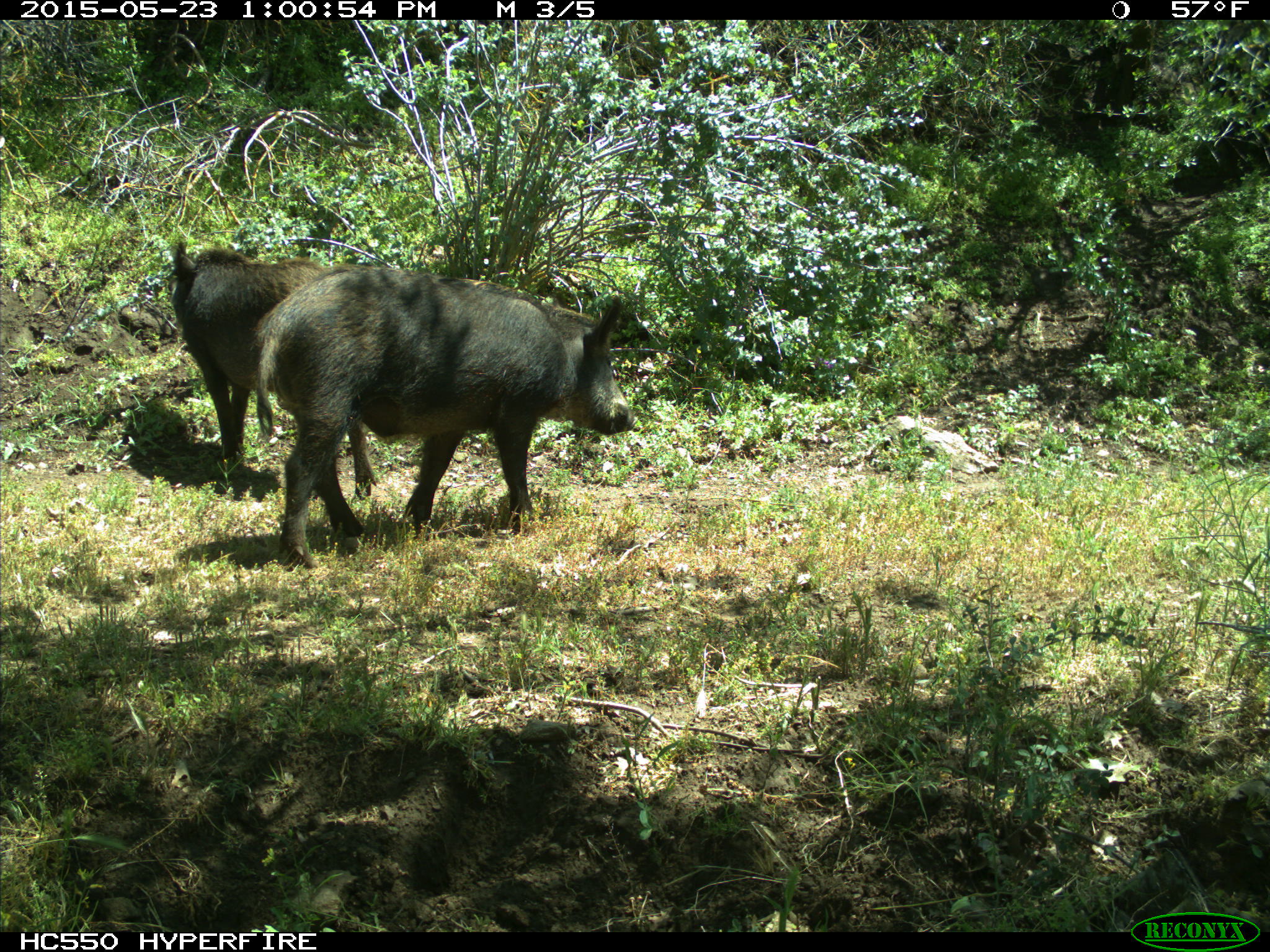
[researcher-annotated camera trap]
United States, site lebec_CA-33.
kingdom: Animalia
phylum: Chordata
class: Mammalia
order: Artiodactyla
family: Suidae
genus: Sus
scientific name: Sus scrofa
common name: wild boar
Sus scrofa (wild boar).